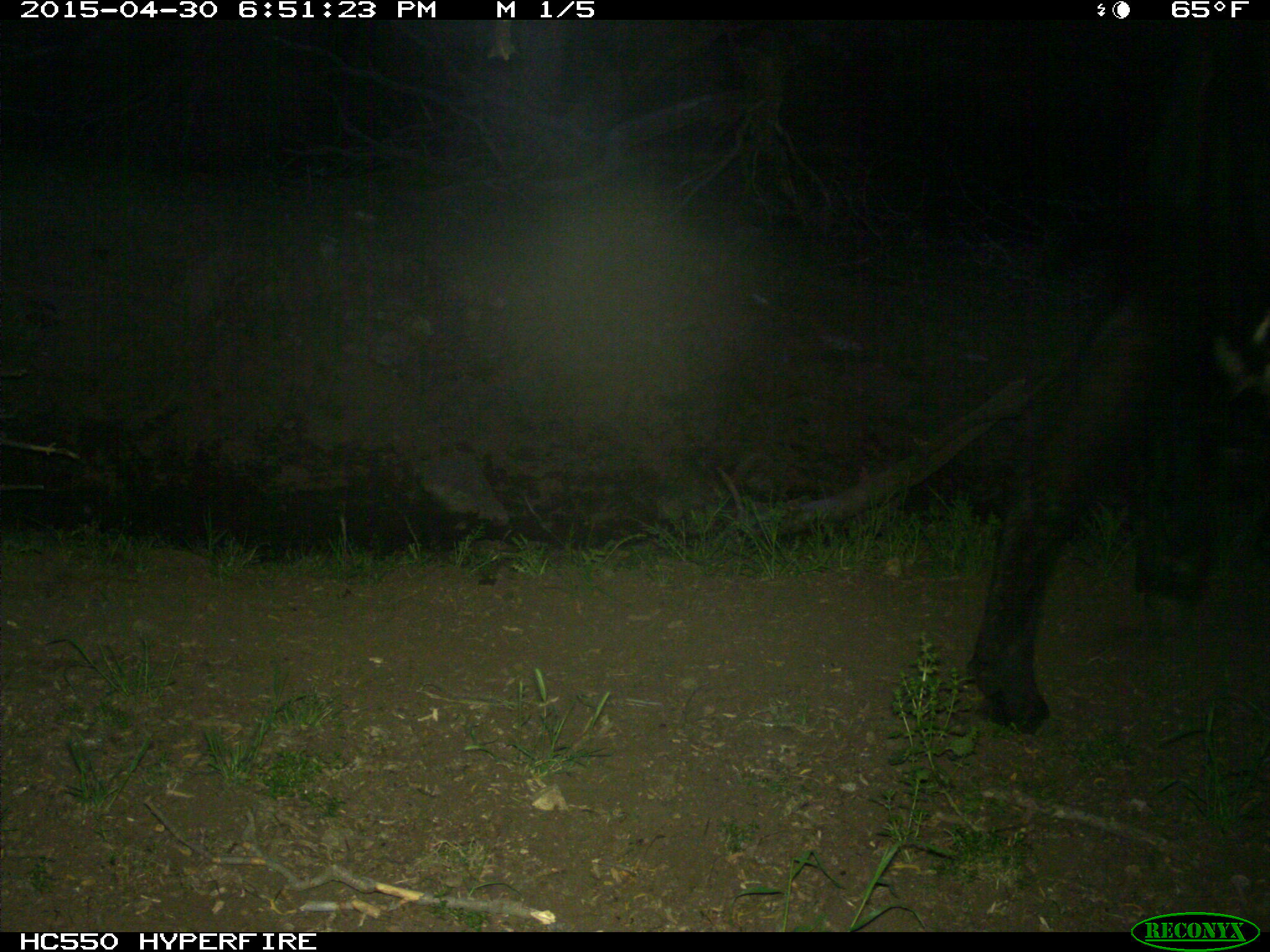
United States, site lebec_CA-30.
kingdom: Animalia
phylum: Chordata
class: Mammalia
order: Artiodactyla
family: Bovidae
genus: Bos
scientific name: Bos taurus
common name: domestic cow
Bos taurus (domestic cow).